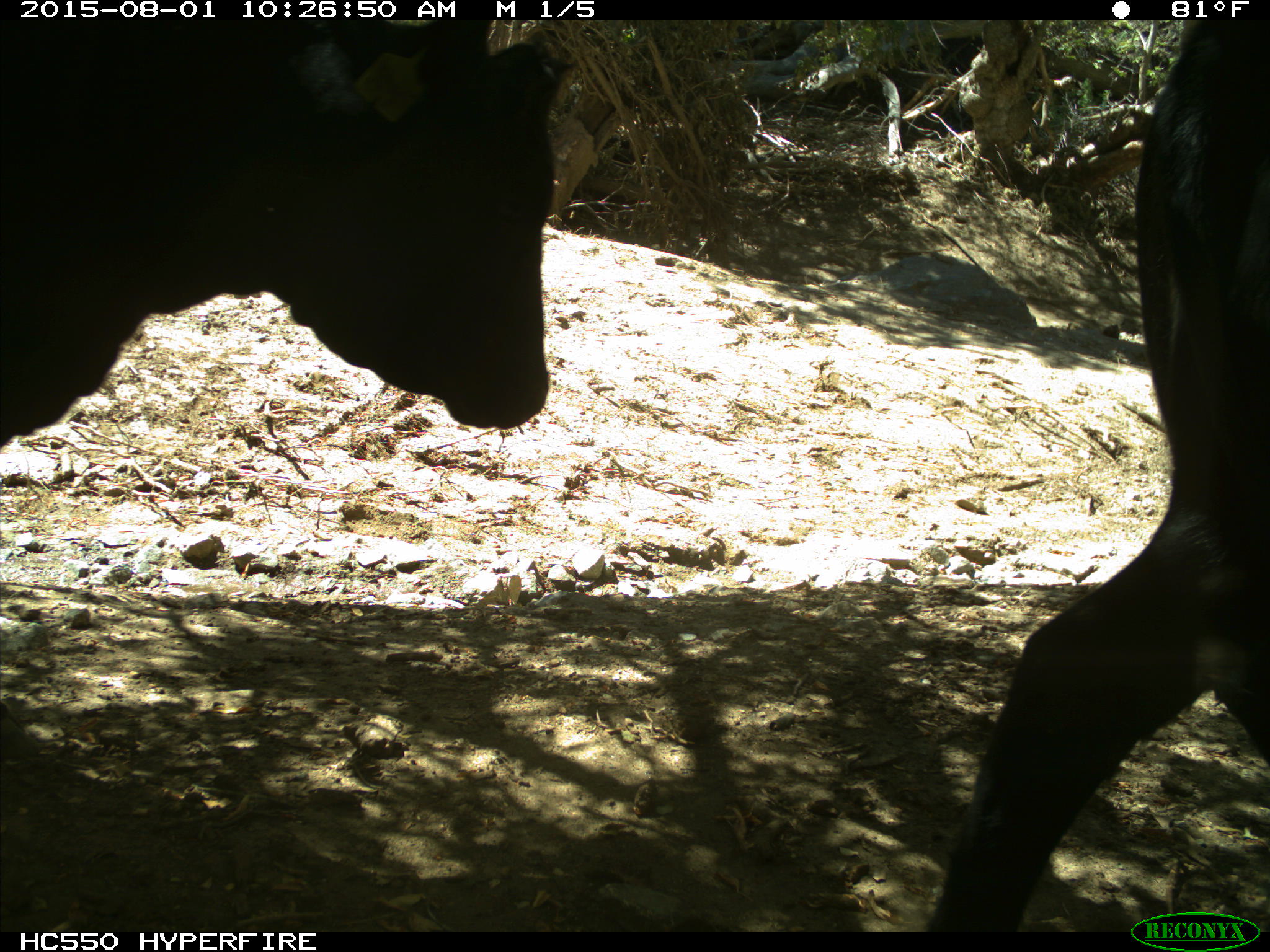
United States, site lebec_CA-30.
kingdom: Animalia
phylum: Chordata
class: Mammalia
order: Artiodactyla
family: Bovidae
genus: Bos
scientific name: Bos taurus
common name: domestic cow